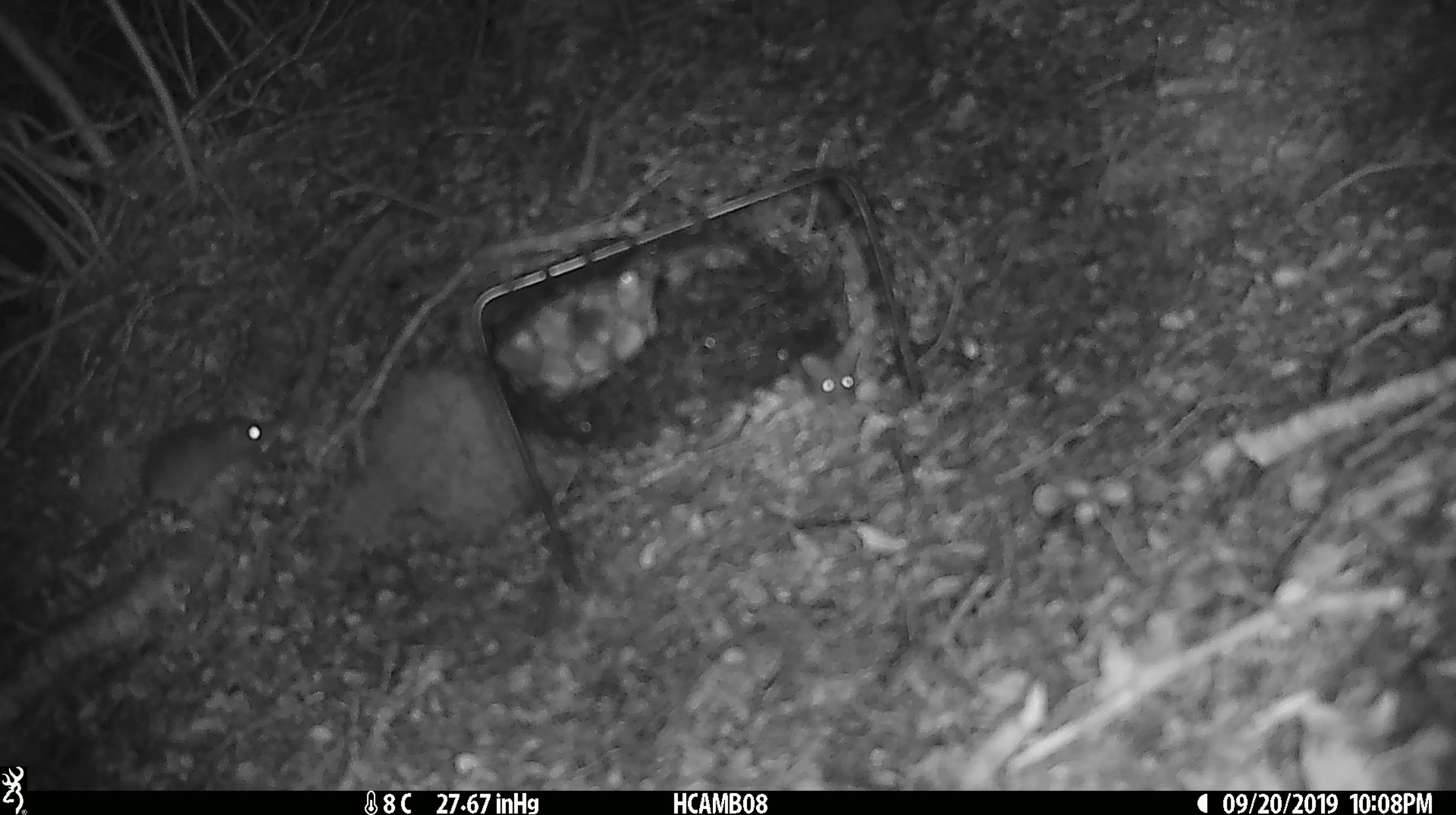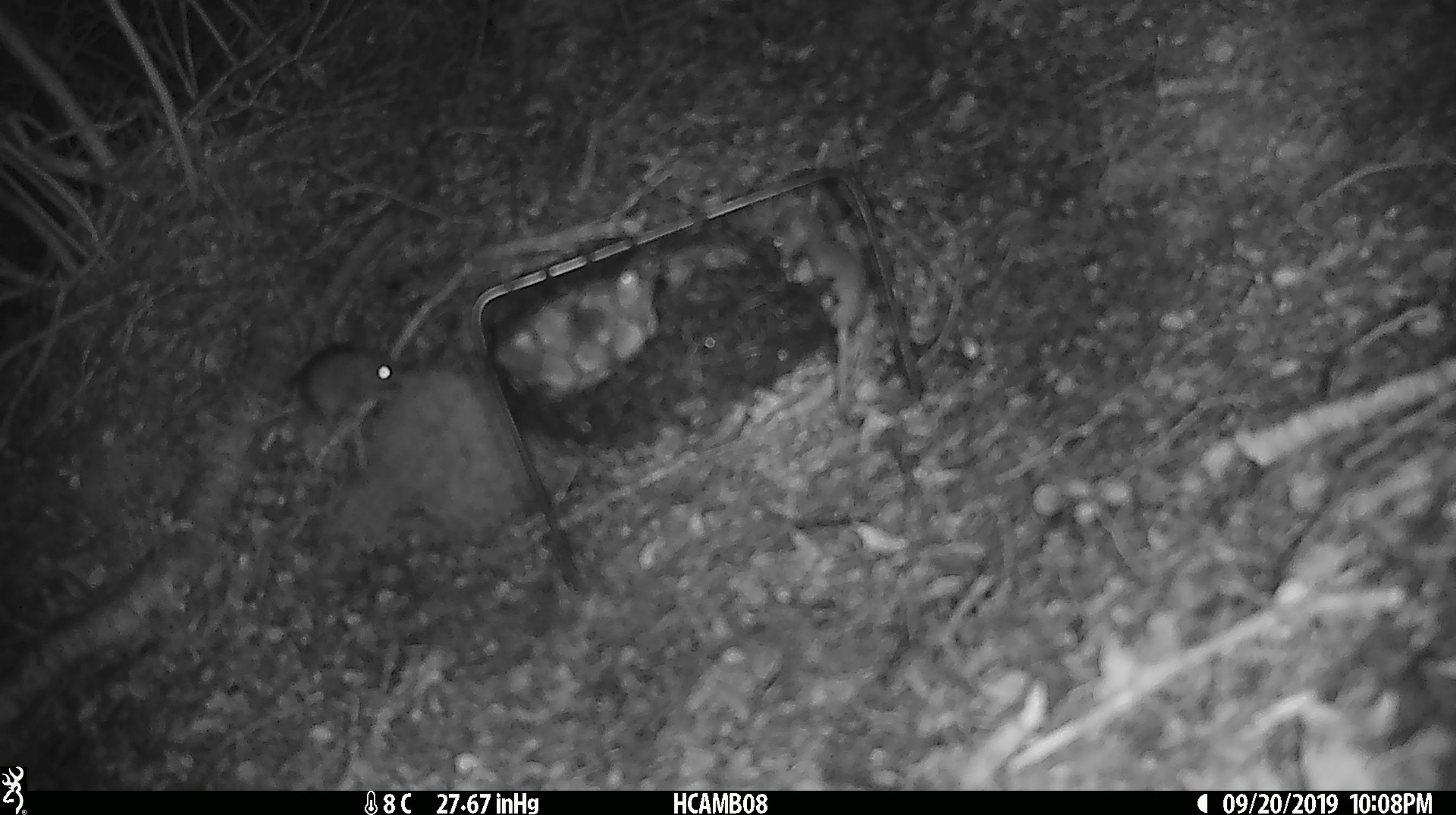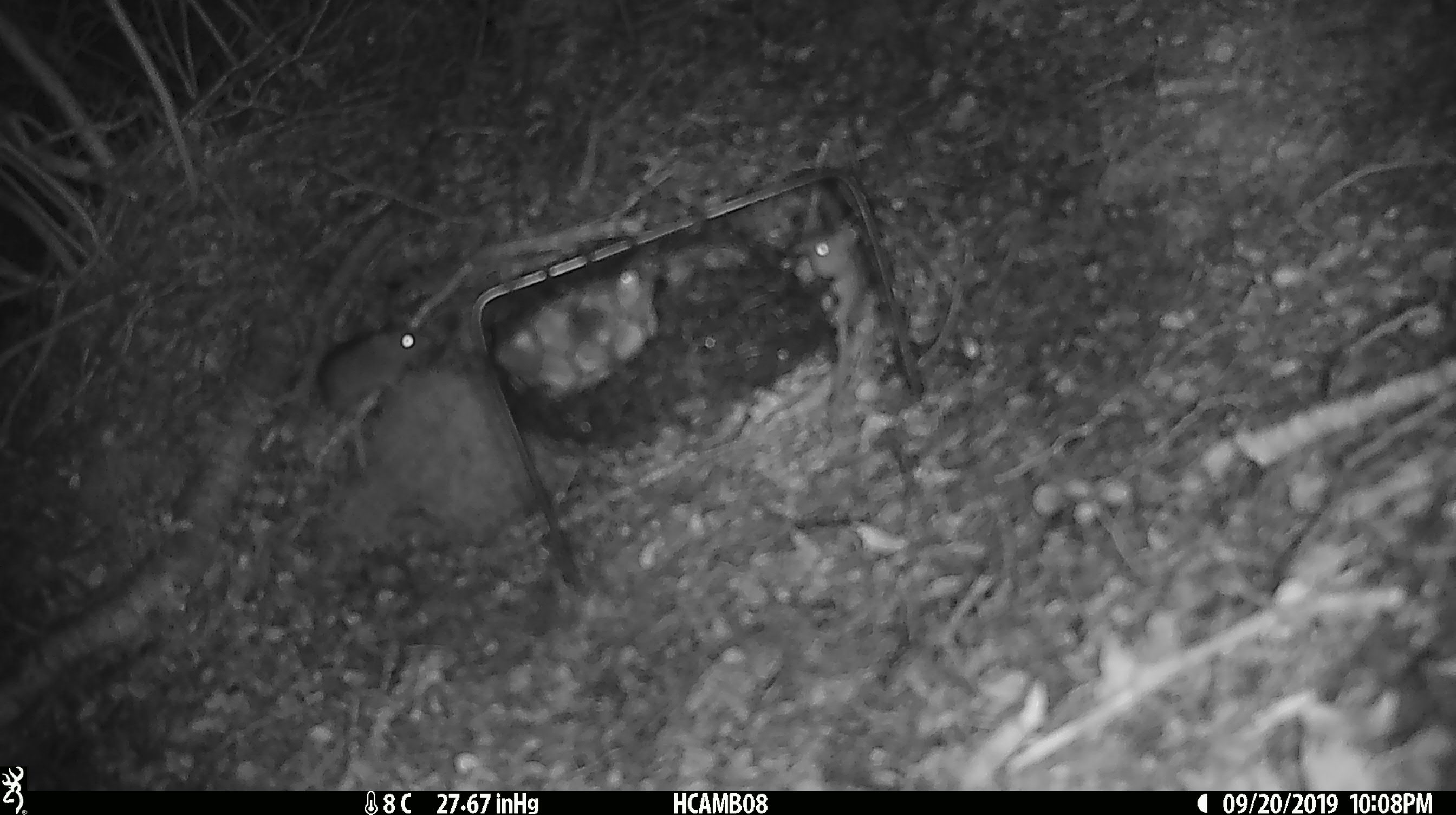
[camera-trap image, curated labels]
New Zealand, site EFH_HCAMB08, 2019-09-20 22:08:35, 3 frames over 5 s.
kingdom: Animalia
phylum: Chordata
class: Mammalia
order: Rodentia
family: Muridae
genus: Mus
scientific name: Mus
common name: mouse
Mouse (Mus).